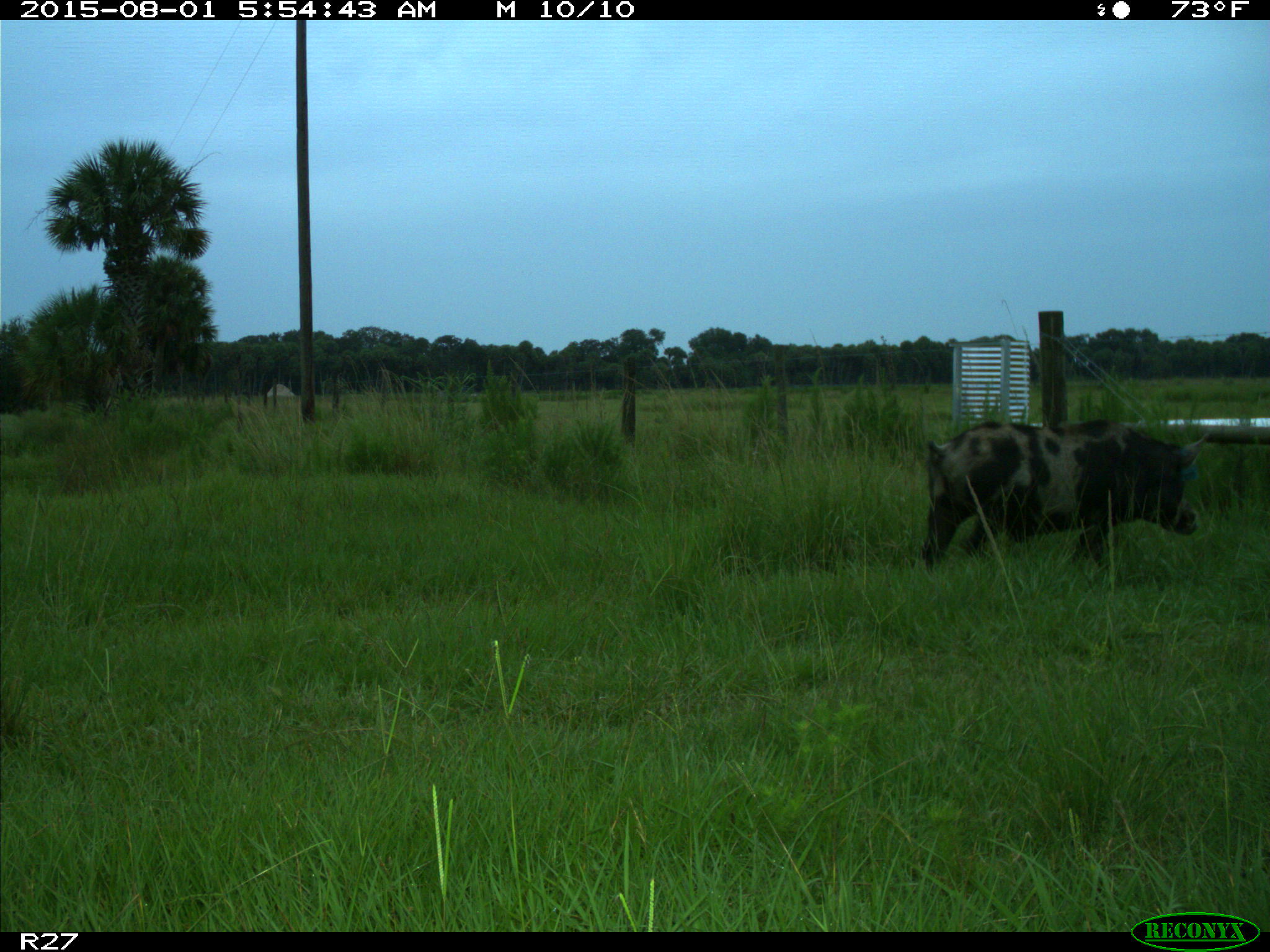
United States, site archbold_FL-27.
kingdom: Animalia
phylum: Chordata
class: Mammalia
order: Artiodactyla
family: Suidae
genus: Sus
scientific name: Sus scrofa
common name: wild boar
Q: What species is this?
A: Sus scrofa (wild boar).